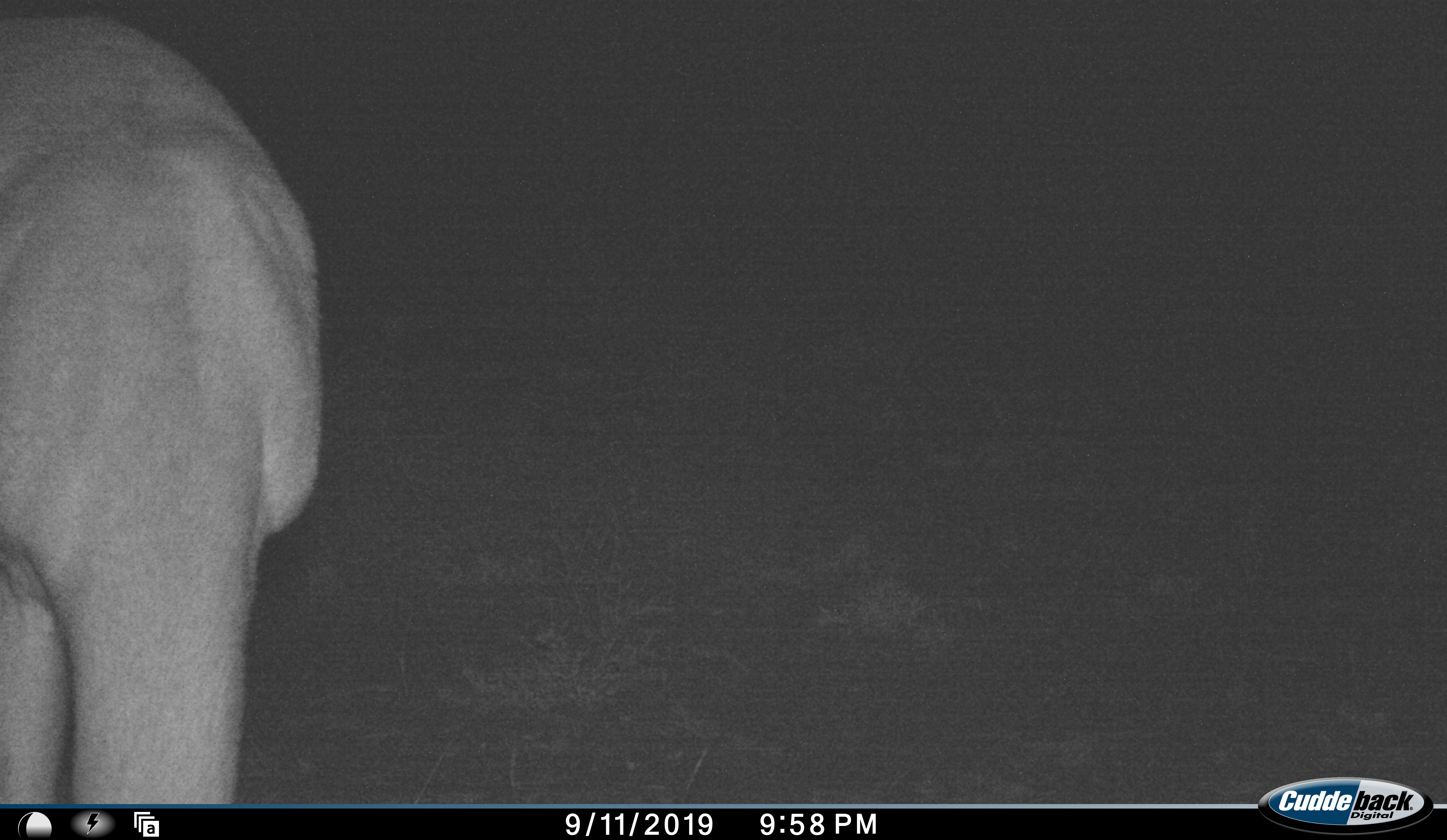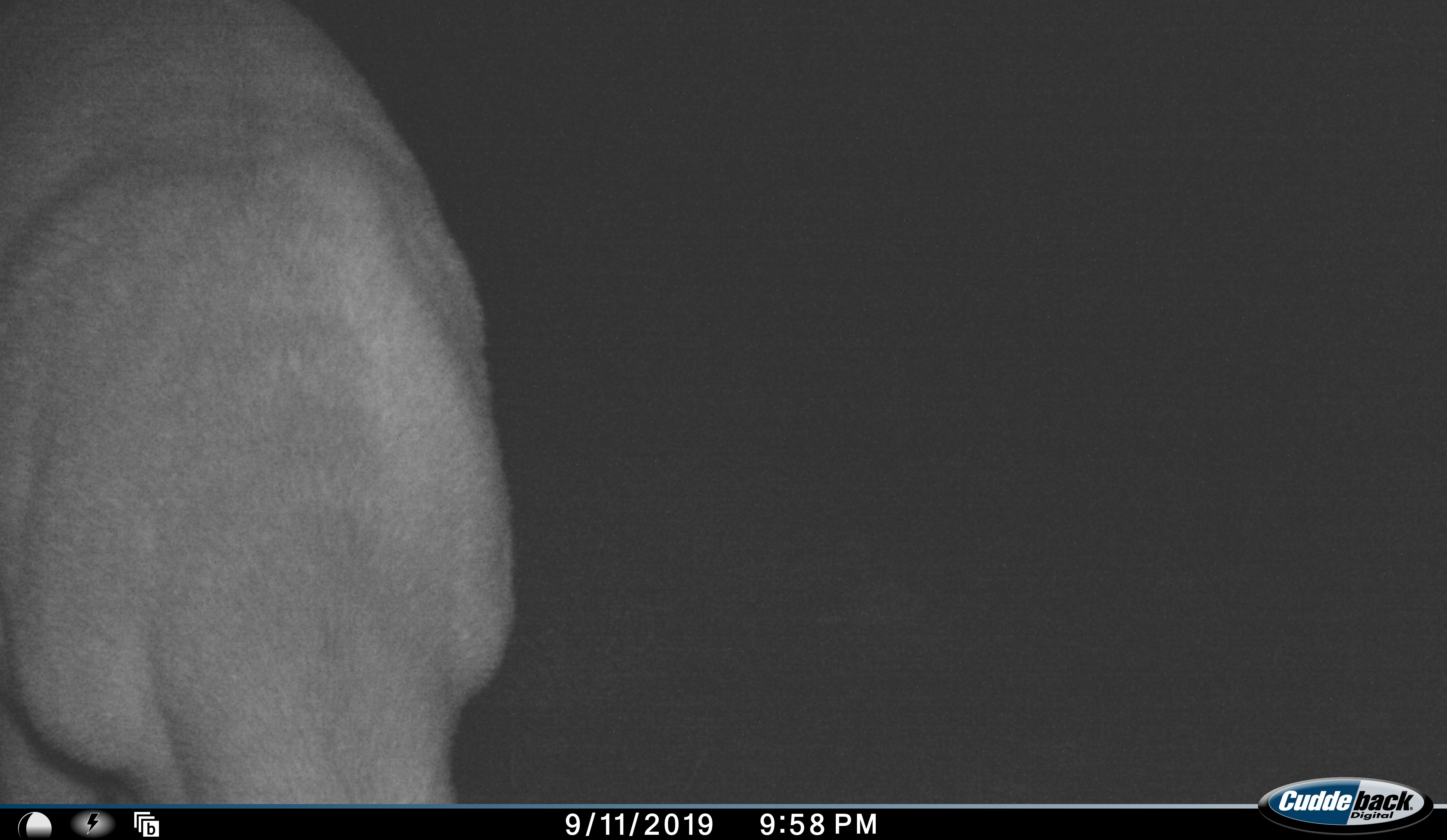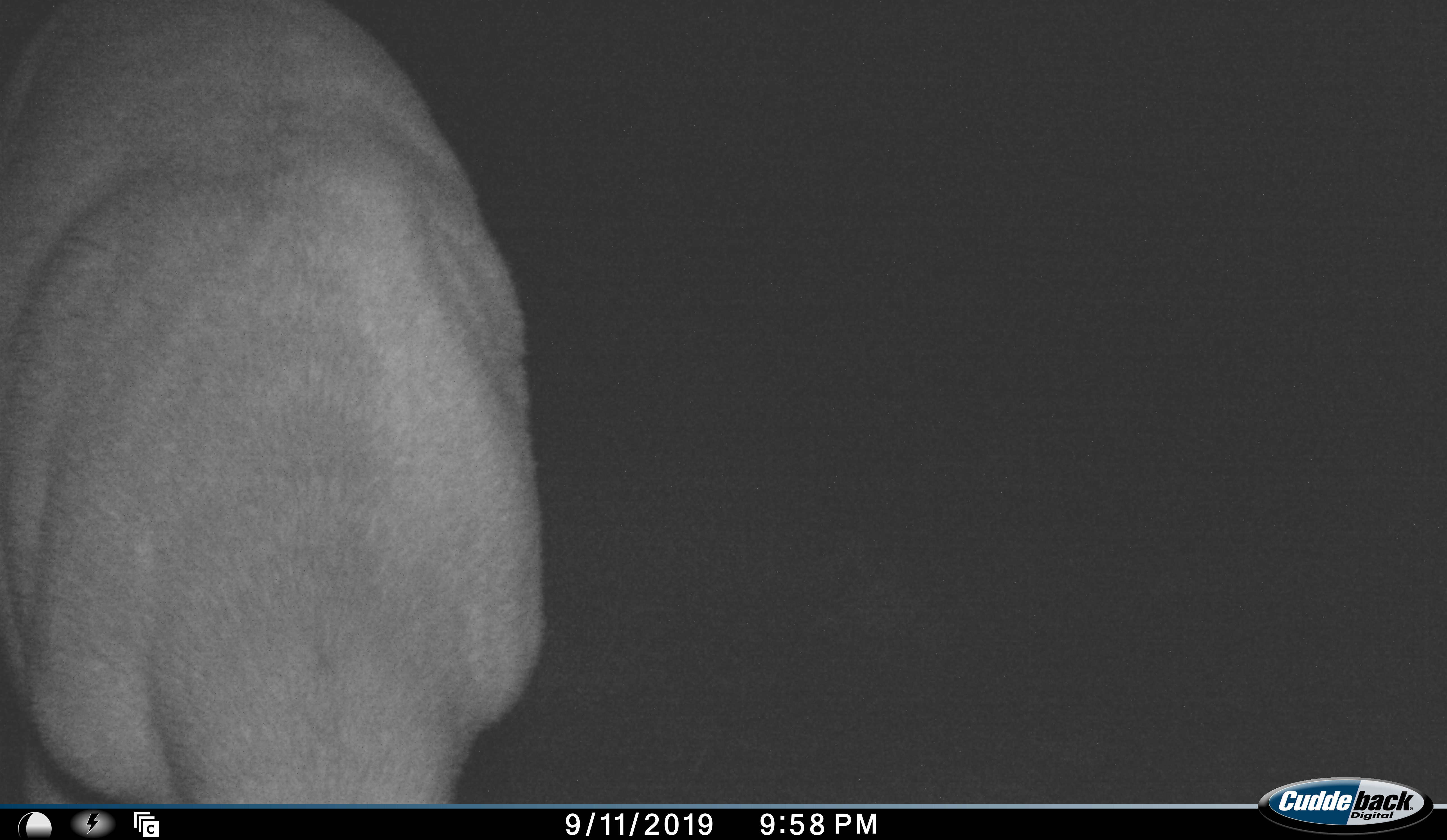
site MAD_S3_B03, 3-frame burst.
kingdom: Animalia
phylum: Chordata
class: Mammalia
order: Artiodactyla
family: Bovidae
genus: Aepyceros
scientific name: Aepyceros melampus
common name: impala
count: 1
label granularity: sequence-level